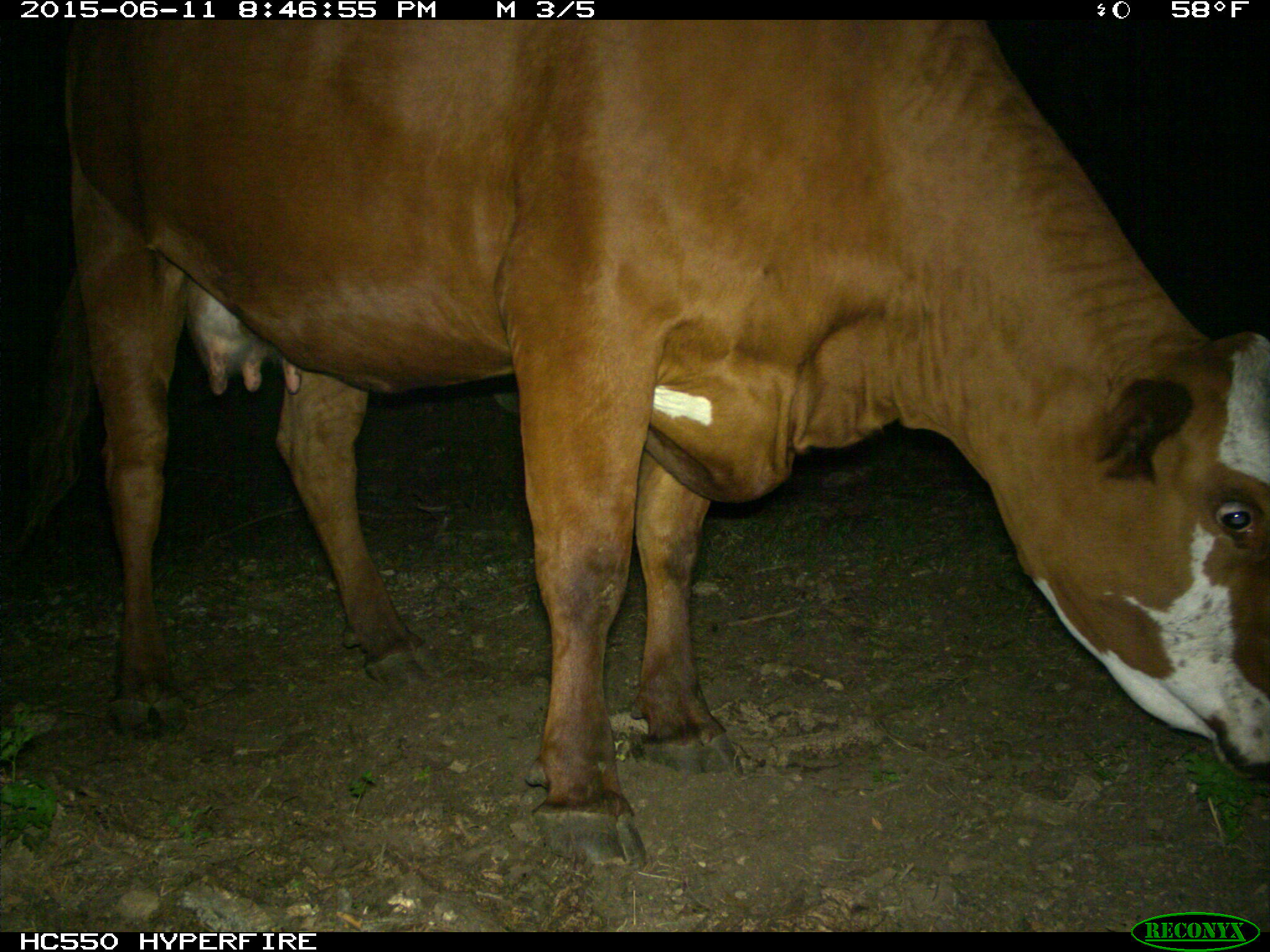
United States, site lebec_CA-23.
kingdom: Animalia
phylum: Chordata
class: Mammalia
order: Artiodactyla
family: Bovidae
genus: Bos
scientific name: Bos taurus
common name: domestic cow